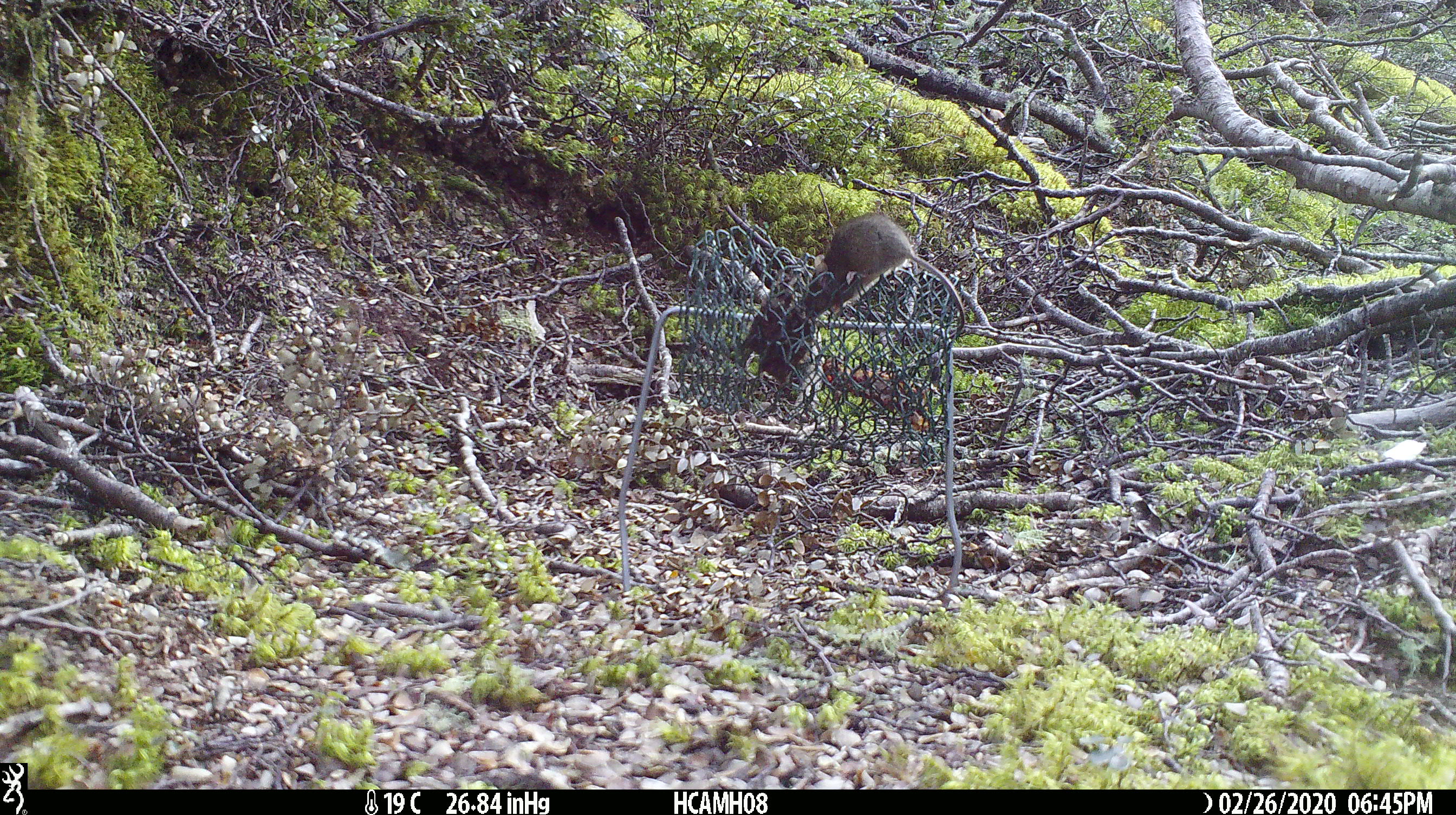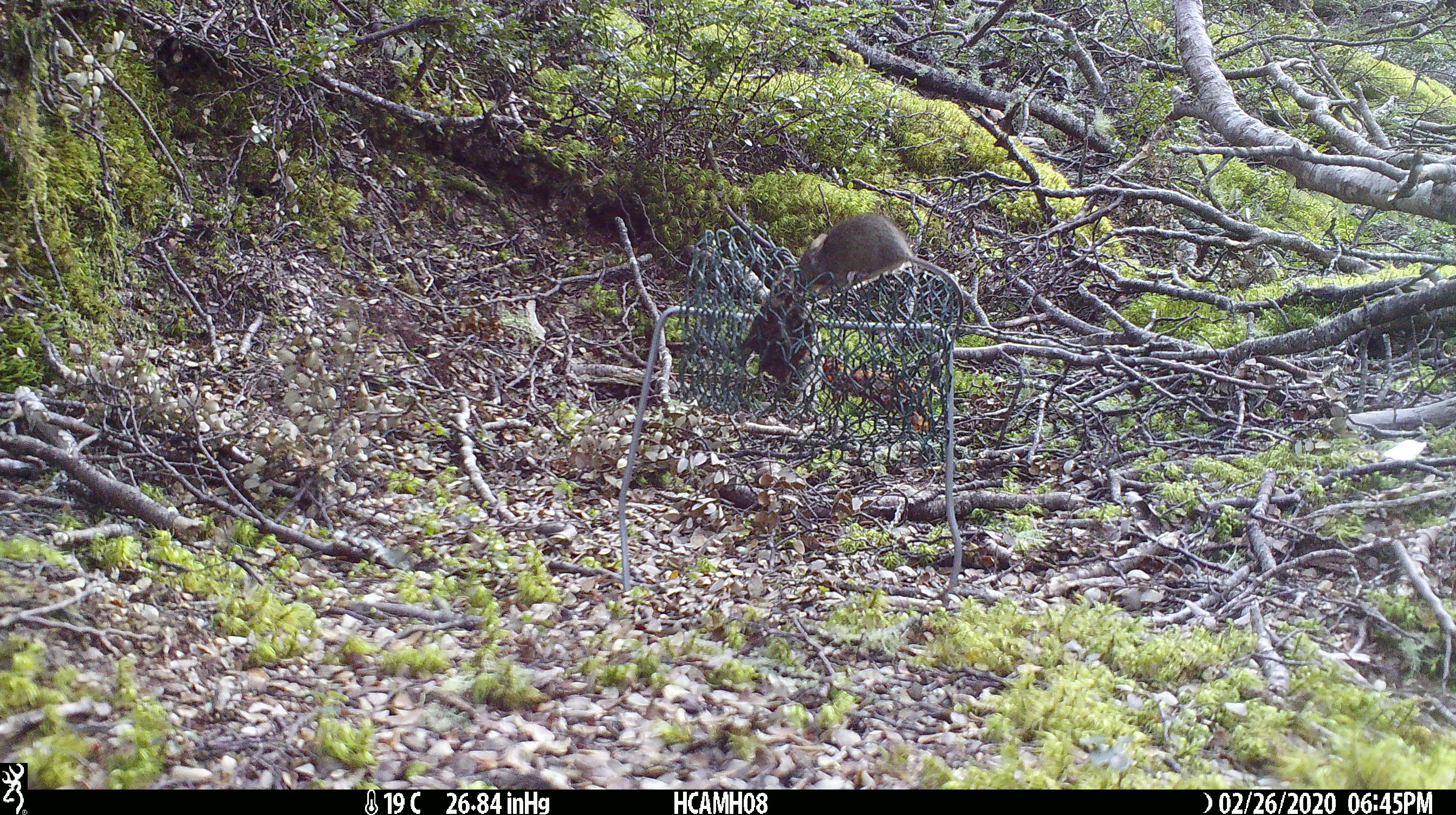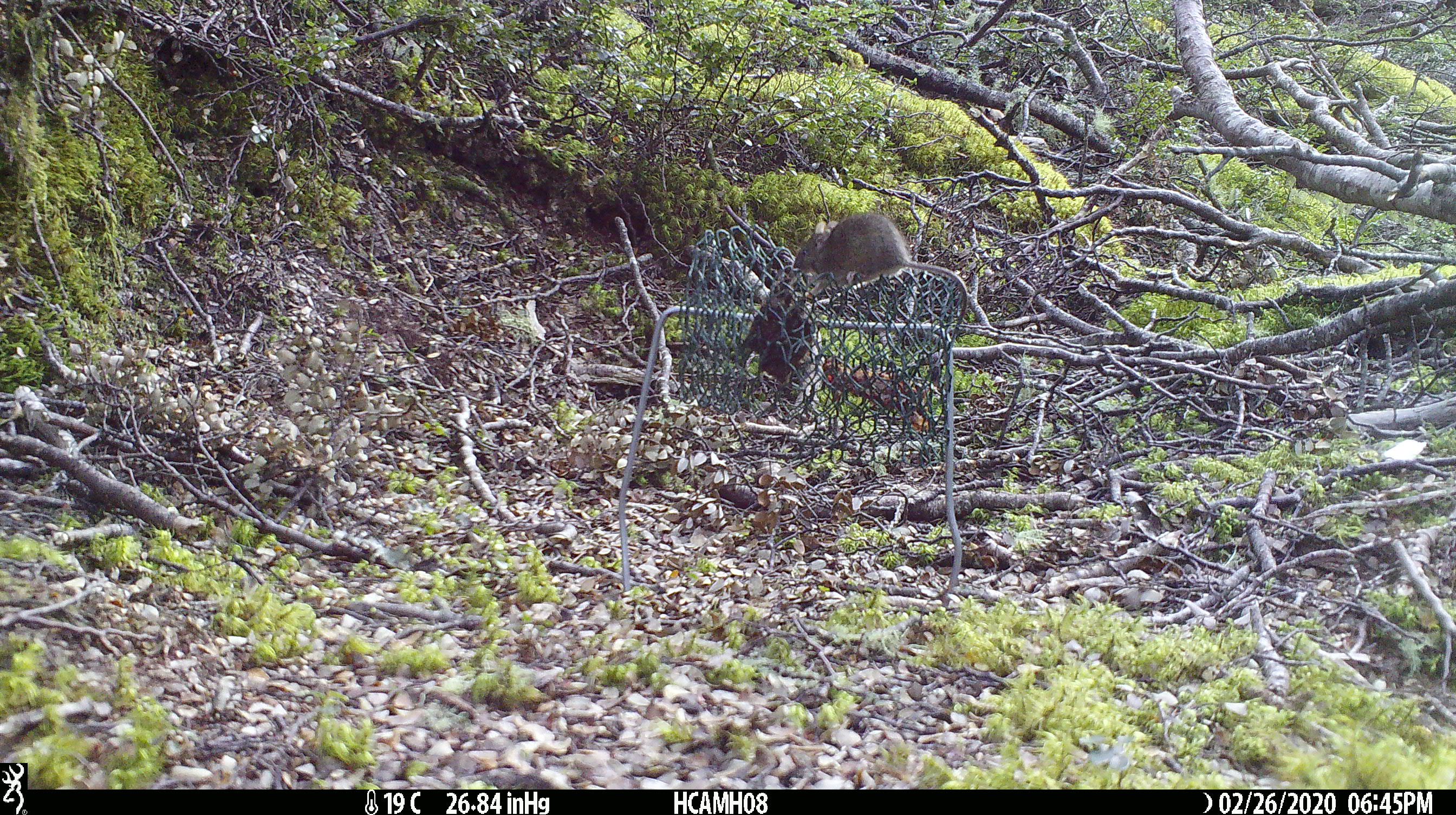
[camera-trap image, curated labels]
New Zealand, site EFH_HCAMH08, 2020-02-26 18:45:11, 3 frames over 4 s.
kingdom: Animalia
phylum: Chordata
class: Mammalia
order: Rodentia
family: Muridae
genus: Mus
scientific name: Mus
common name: mouse